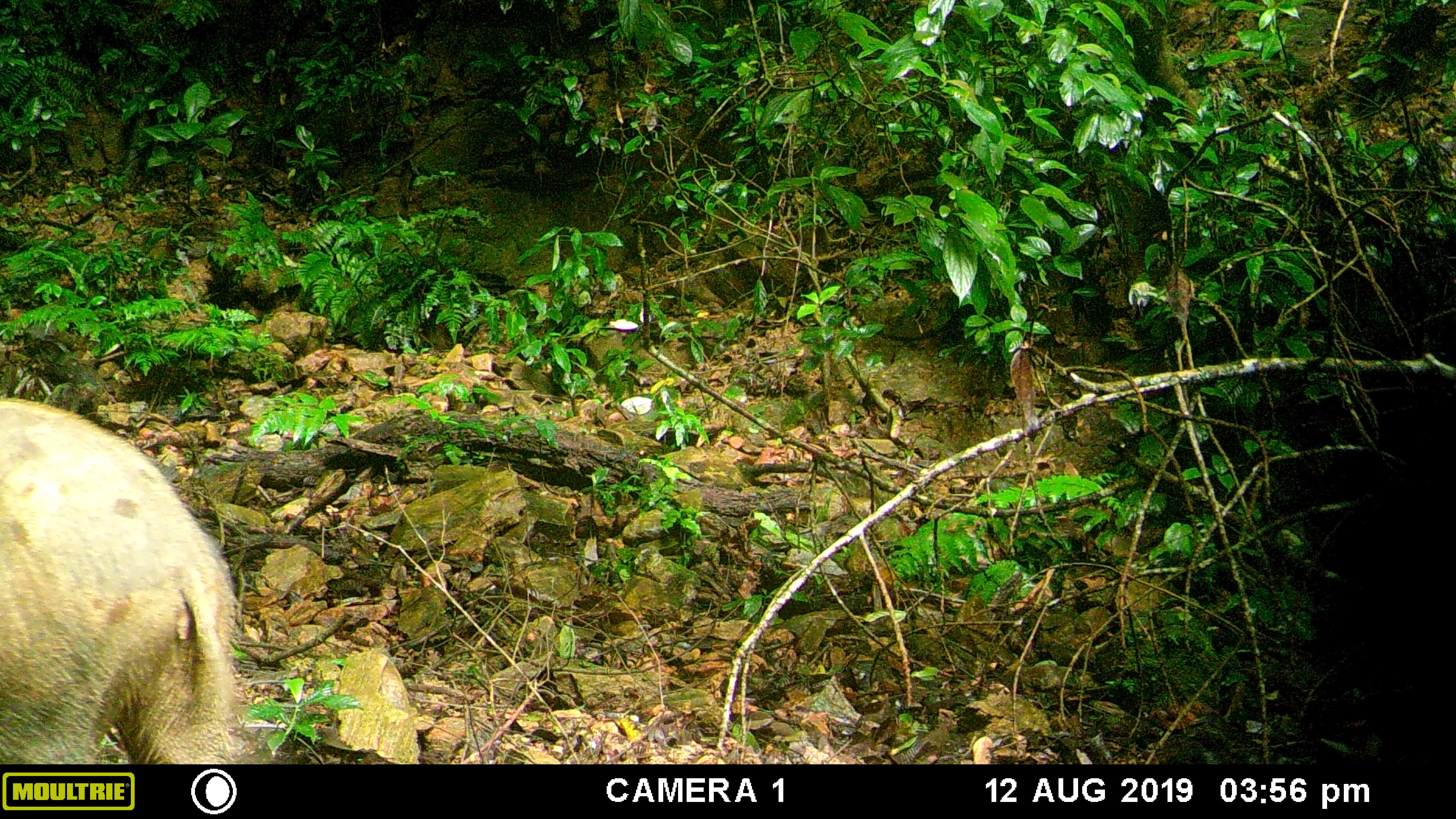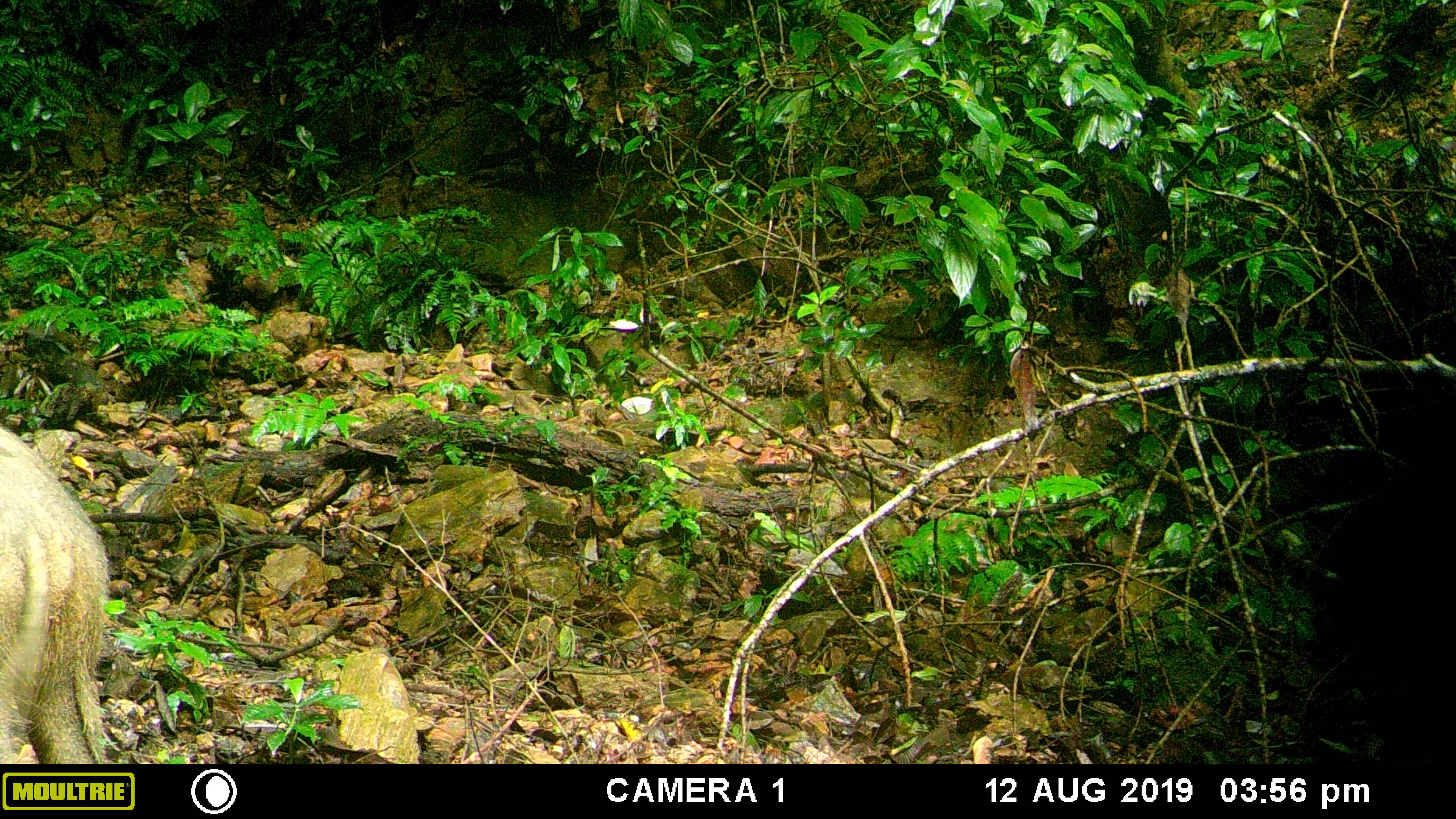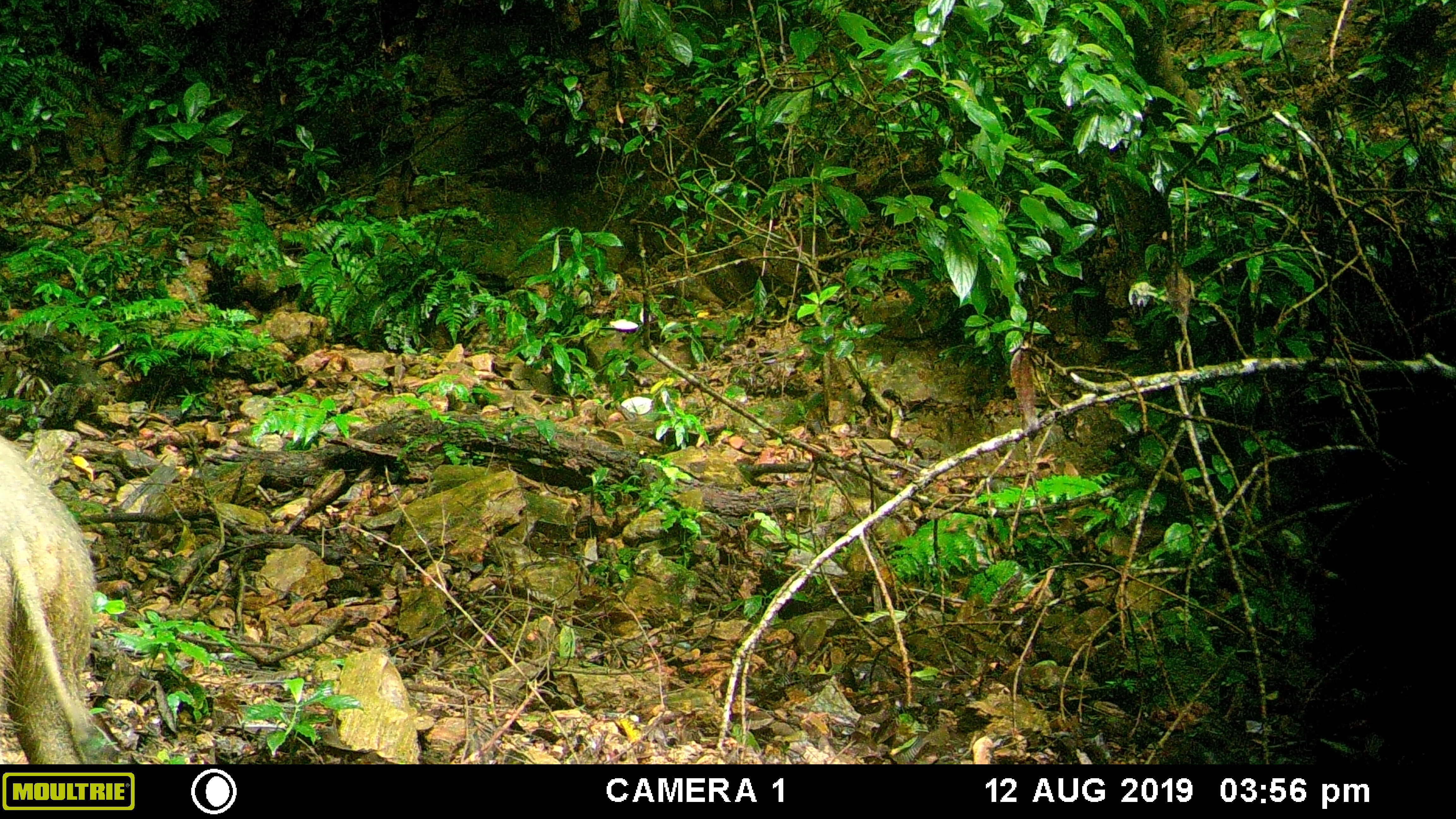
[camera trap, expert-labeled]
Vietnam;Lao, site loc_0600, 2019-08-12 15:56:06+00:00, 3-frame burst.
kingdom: Animalia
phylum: Chordata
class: Mammalia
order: Artiodactyla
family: Suidae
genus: Sus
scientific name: Sus scrofa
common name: eurasian wild pig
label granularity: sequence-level